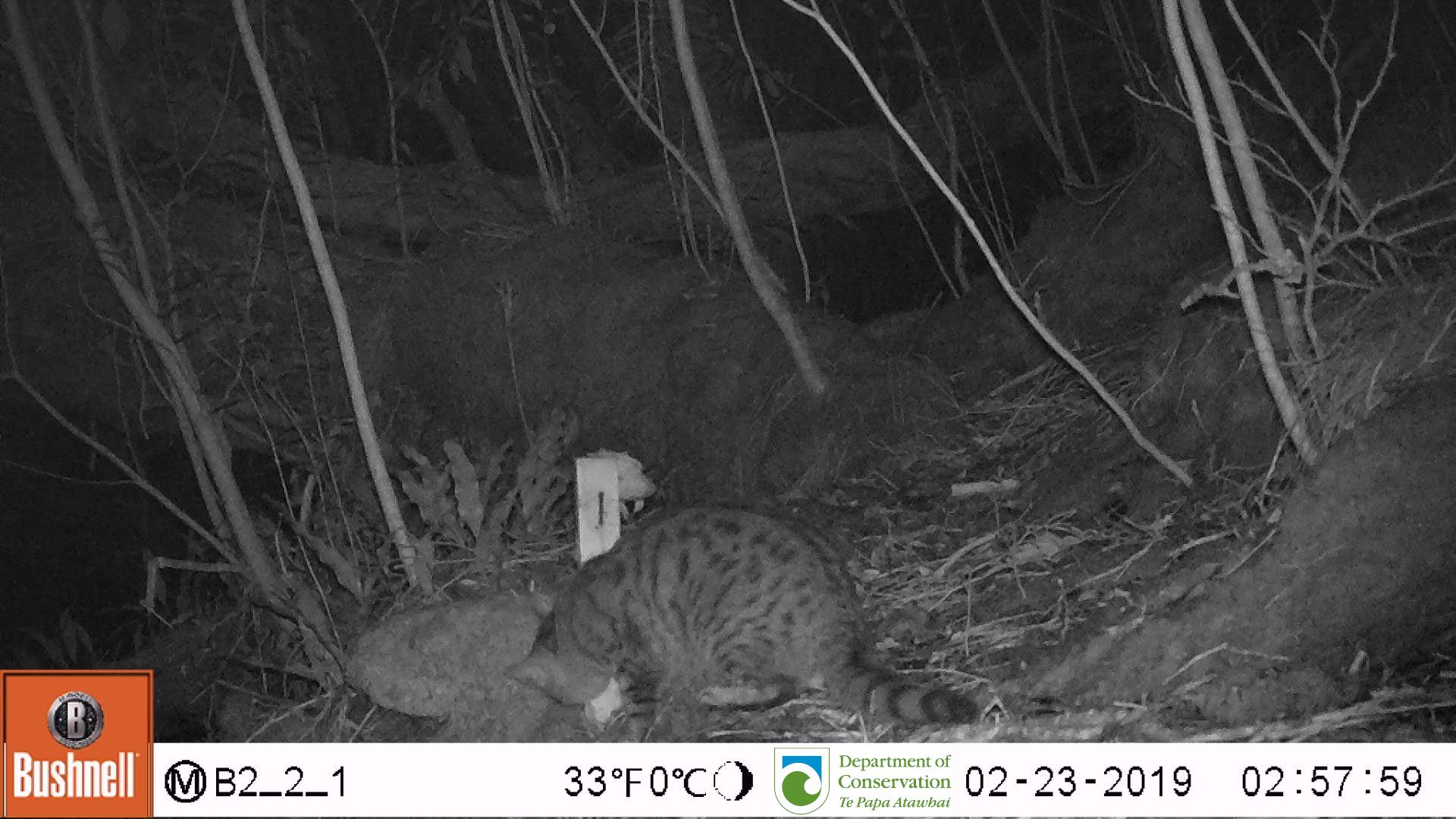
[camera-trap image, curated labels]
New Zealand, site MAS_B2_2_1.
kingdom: Animalia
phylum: Chordata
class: Mammalia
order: Carnivora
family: Felidae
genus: Felis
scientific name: Felis catus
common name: domestic cat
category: cat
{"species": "cat (domestic cat) (Felis catus)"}